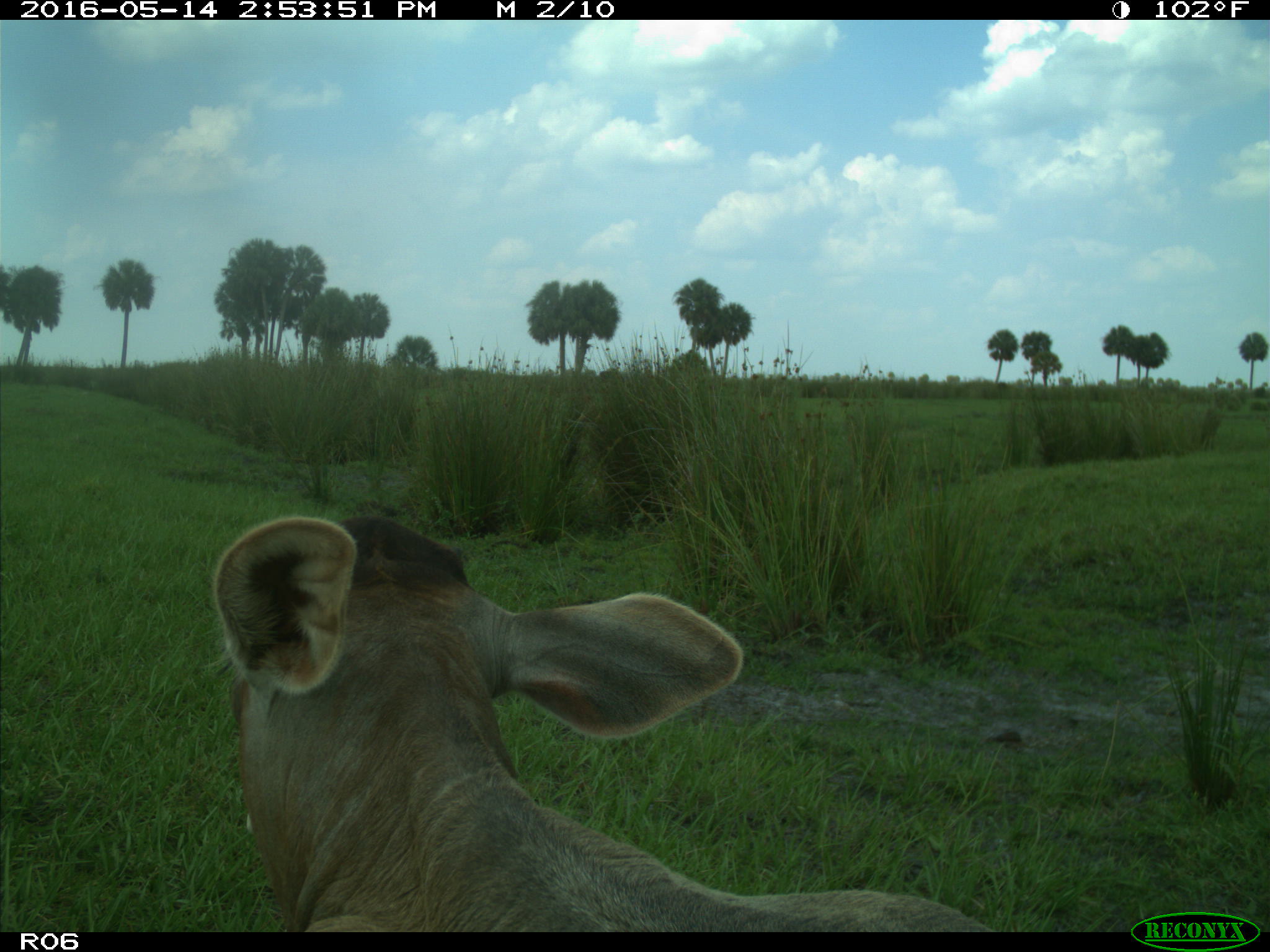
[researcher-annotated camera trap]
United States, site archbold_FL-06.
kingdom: Animalia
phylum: Chordata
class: Mammalia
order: Artiodactyla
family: Bovidae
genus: Bos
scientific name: Bos taurus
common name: domestic cow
Bos taurus (domestic cow).